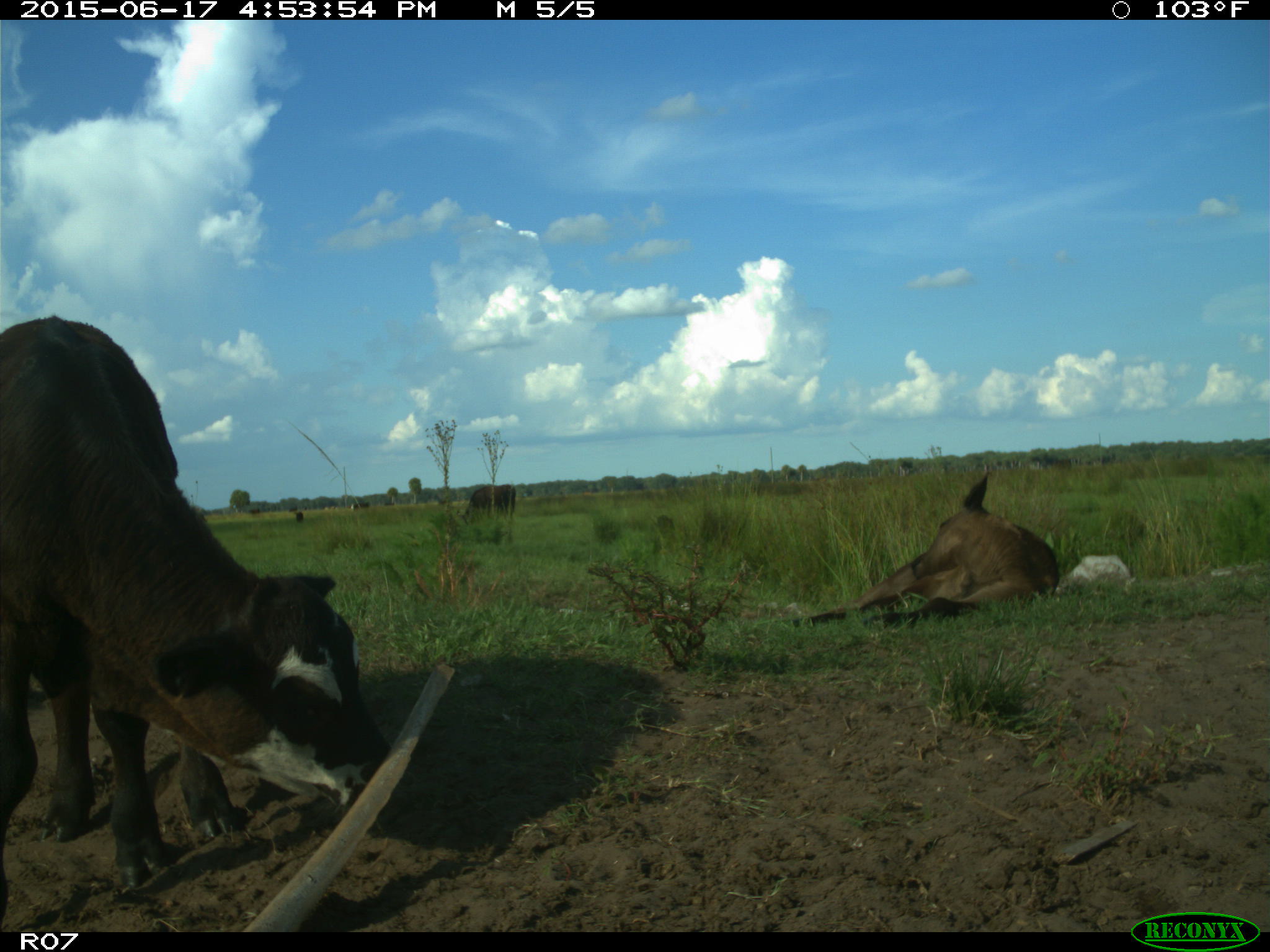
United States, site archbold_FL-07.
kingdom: Animalia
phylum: Chordata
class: Mammalia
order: Artiodactyla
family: Bovidae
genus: Bos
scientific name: Bos taurus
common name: domestic cow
Bos taurus (domestic cow).